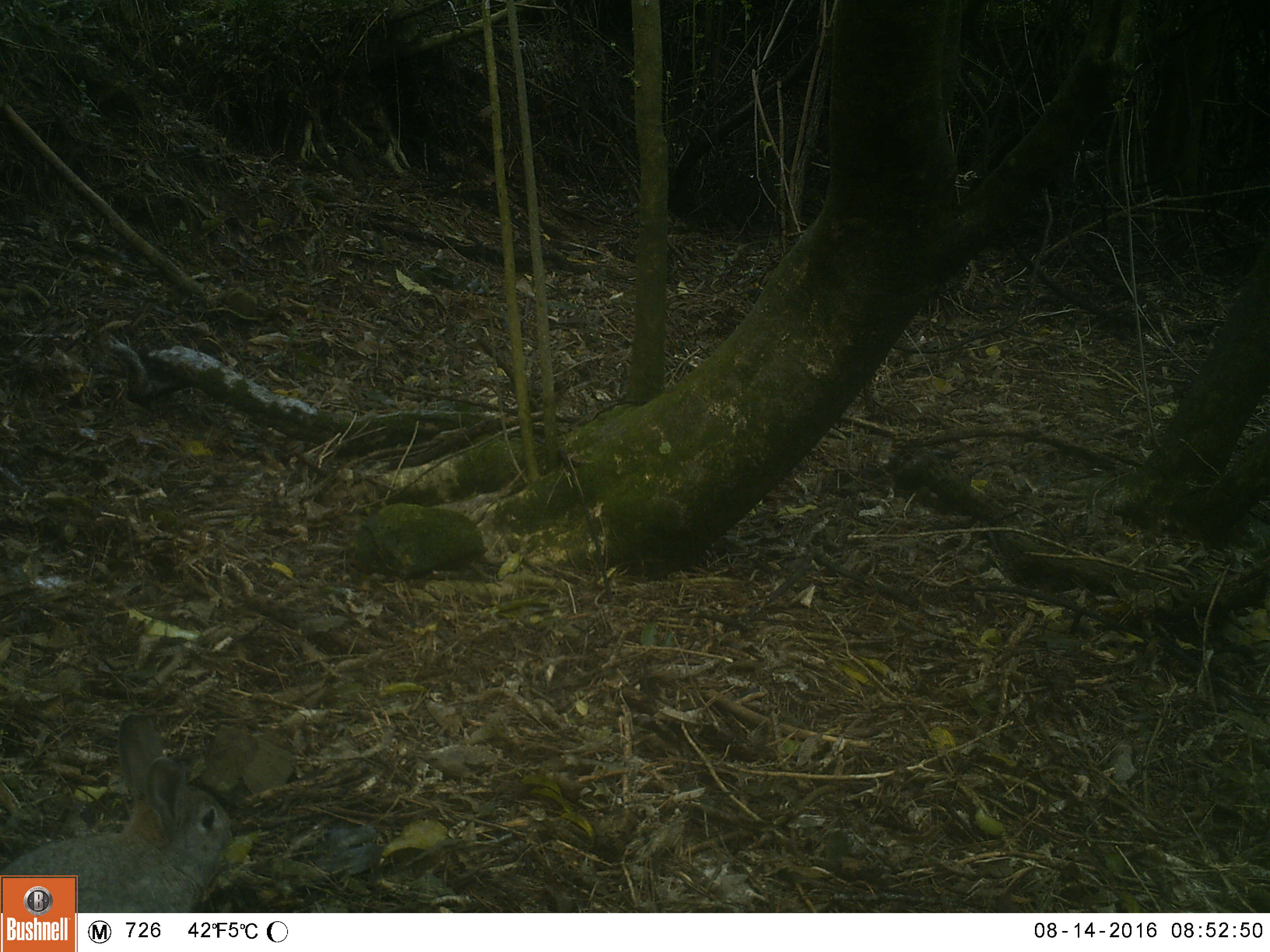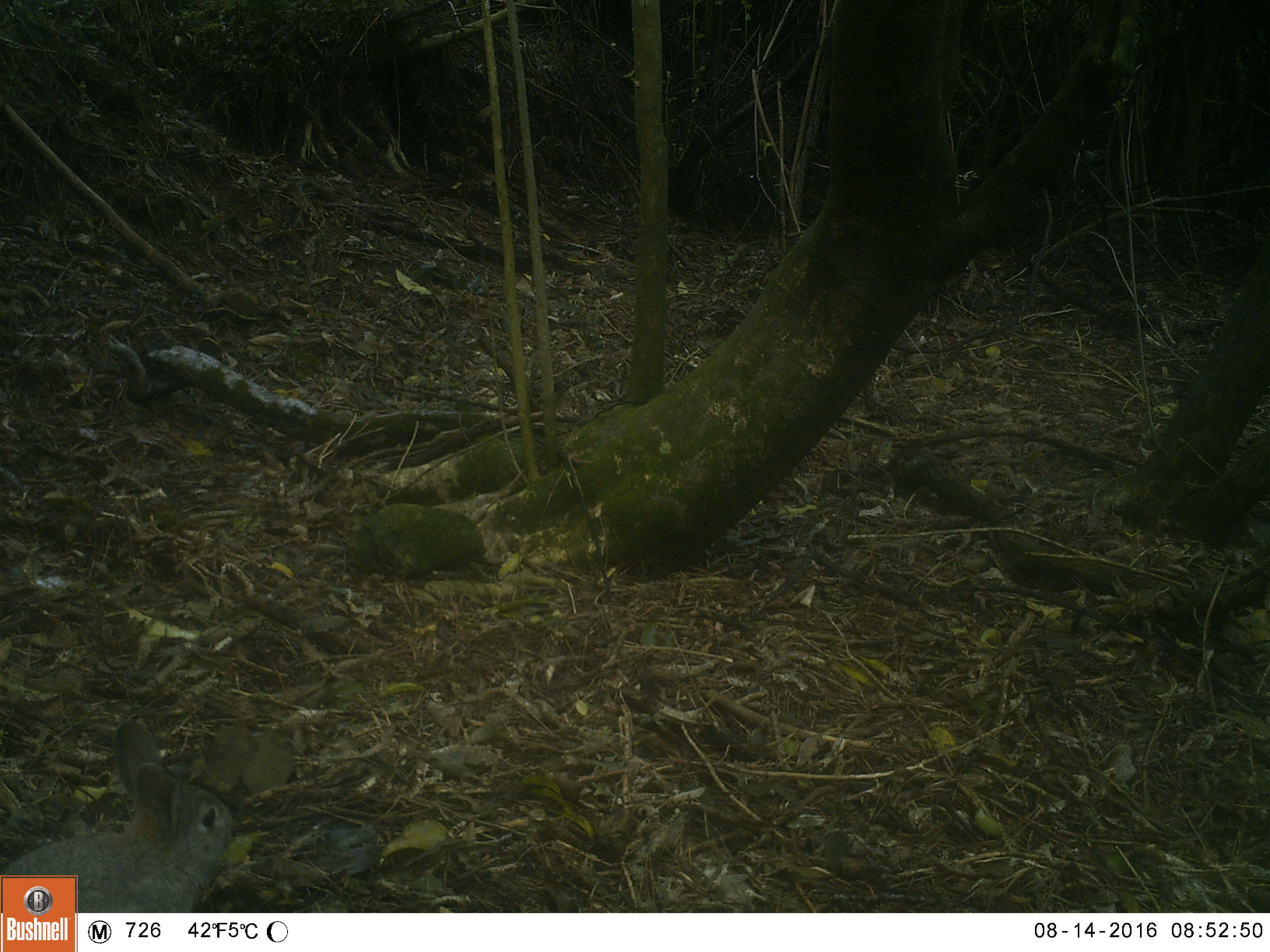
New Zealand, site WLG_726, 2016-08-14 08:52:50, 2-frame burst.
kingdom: Animalia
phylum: Chordata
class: Mammalia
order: Lagomorpha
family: Leporidae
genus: Oryctolagus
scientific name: Oryctolagus cuniculus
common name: european rabbit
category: rabbit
Rabbit (european rabbit) (Oryctolagus cuniculus).